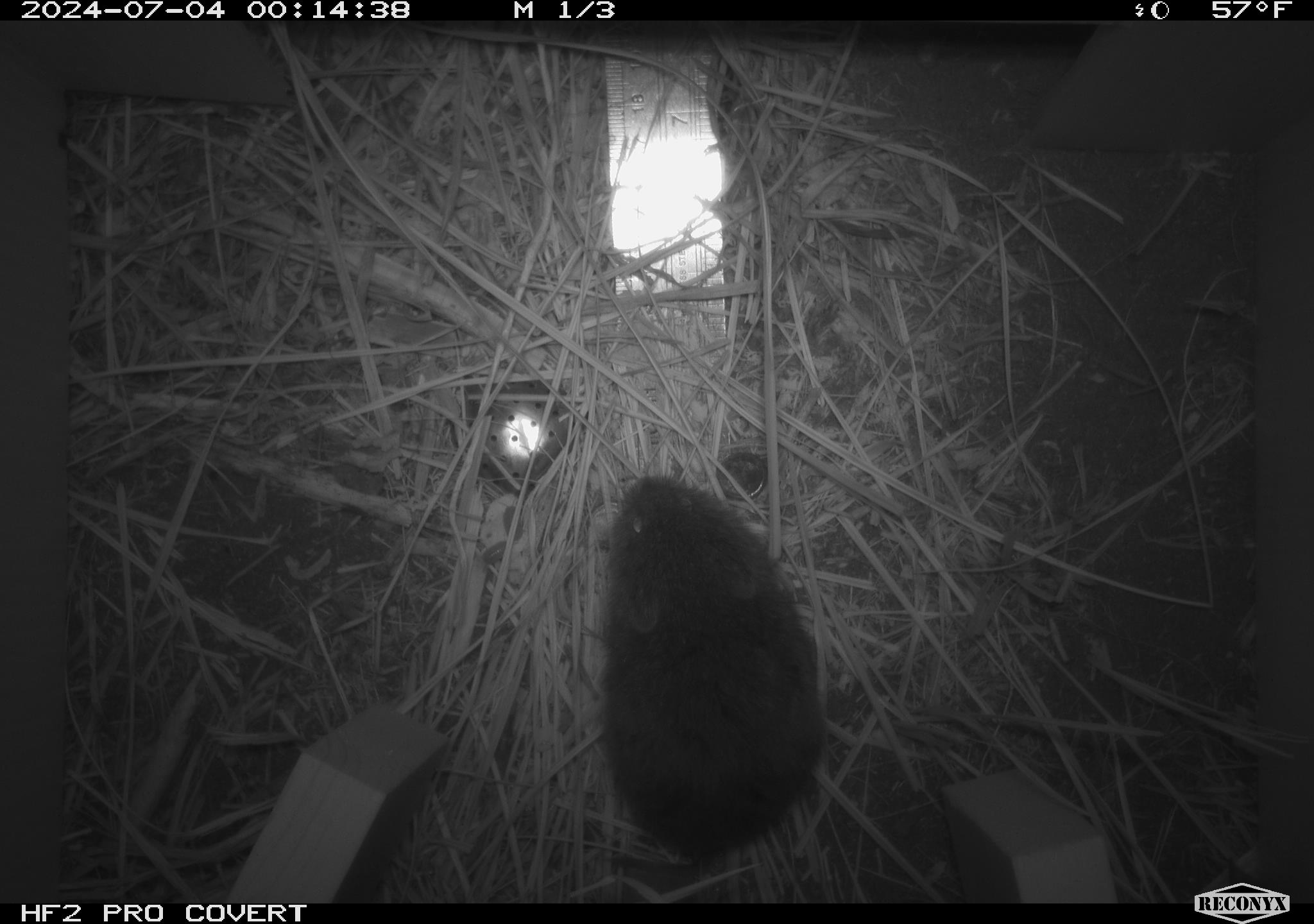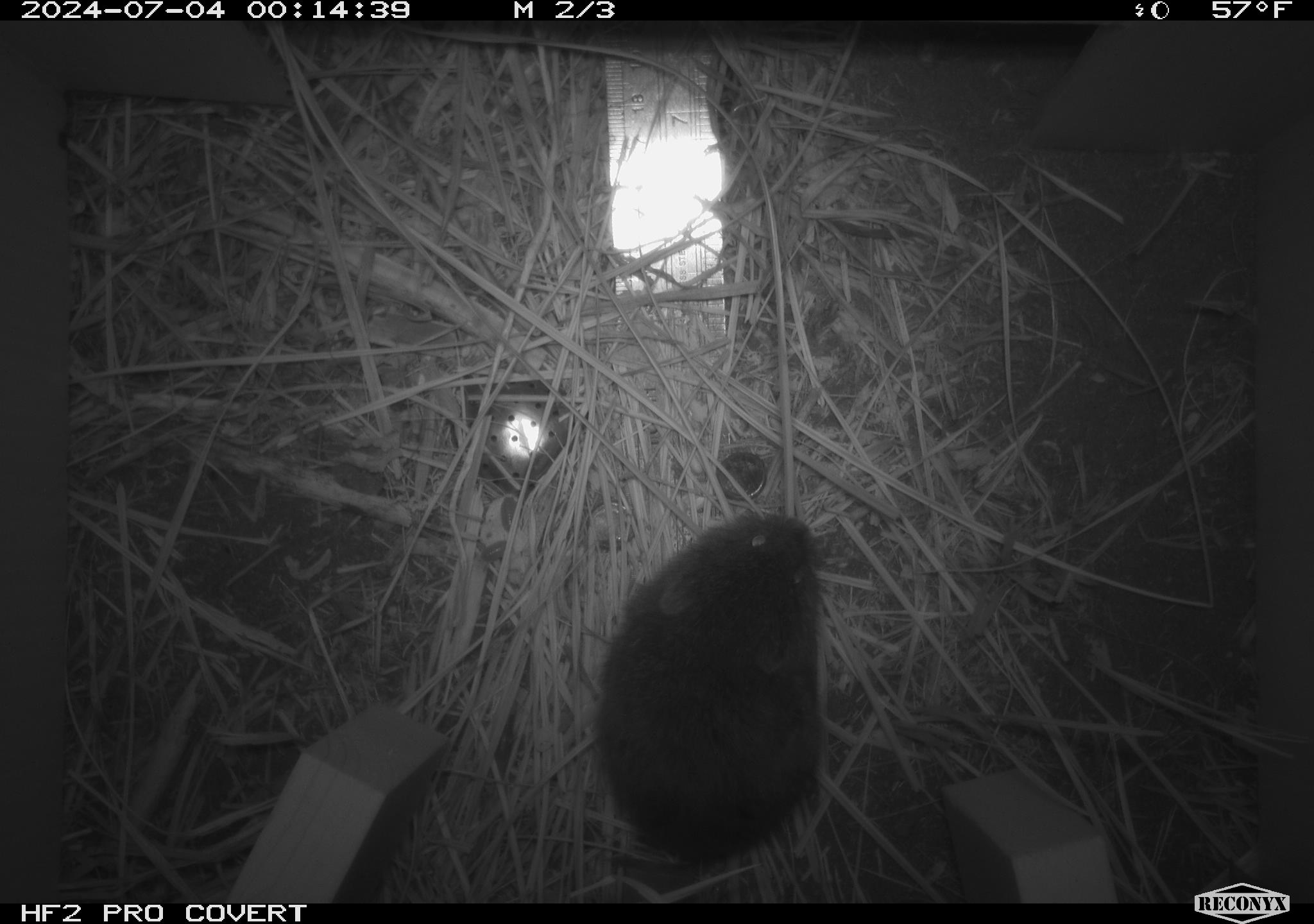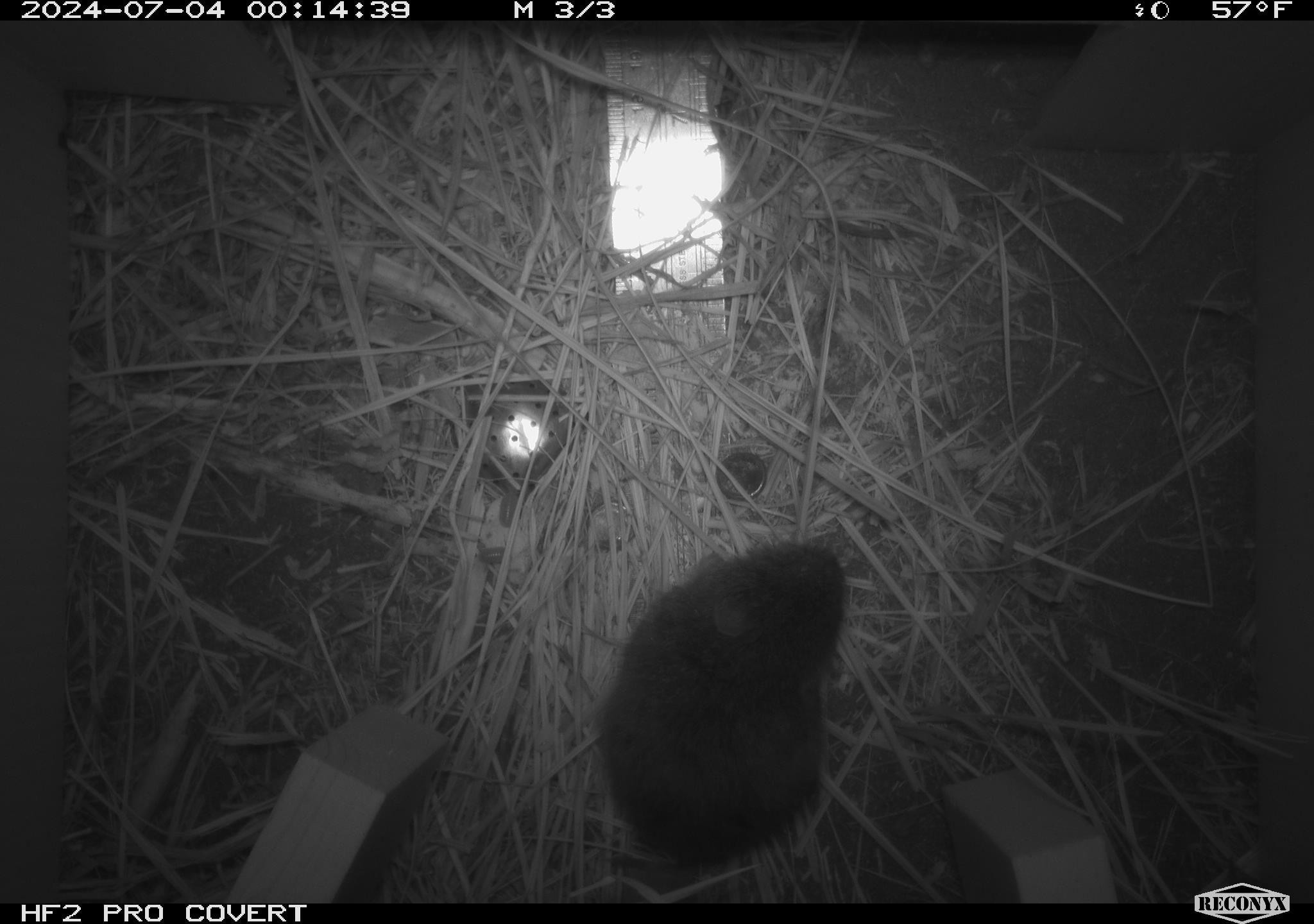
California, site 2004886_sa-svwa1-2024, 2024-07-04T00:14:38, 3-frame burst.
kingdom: Animalia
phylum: Chordata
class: Mammalia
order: Rodentia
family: Cricetidae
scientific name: Arvicolinae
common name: voles, lemmings, and muskrats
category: arvicolinae subfamily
Arvicolinae subfamily (voles, lemmings, and muskrats) (Arvicolinae).